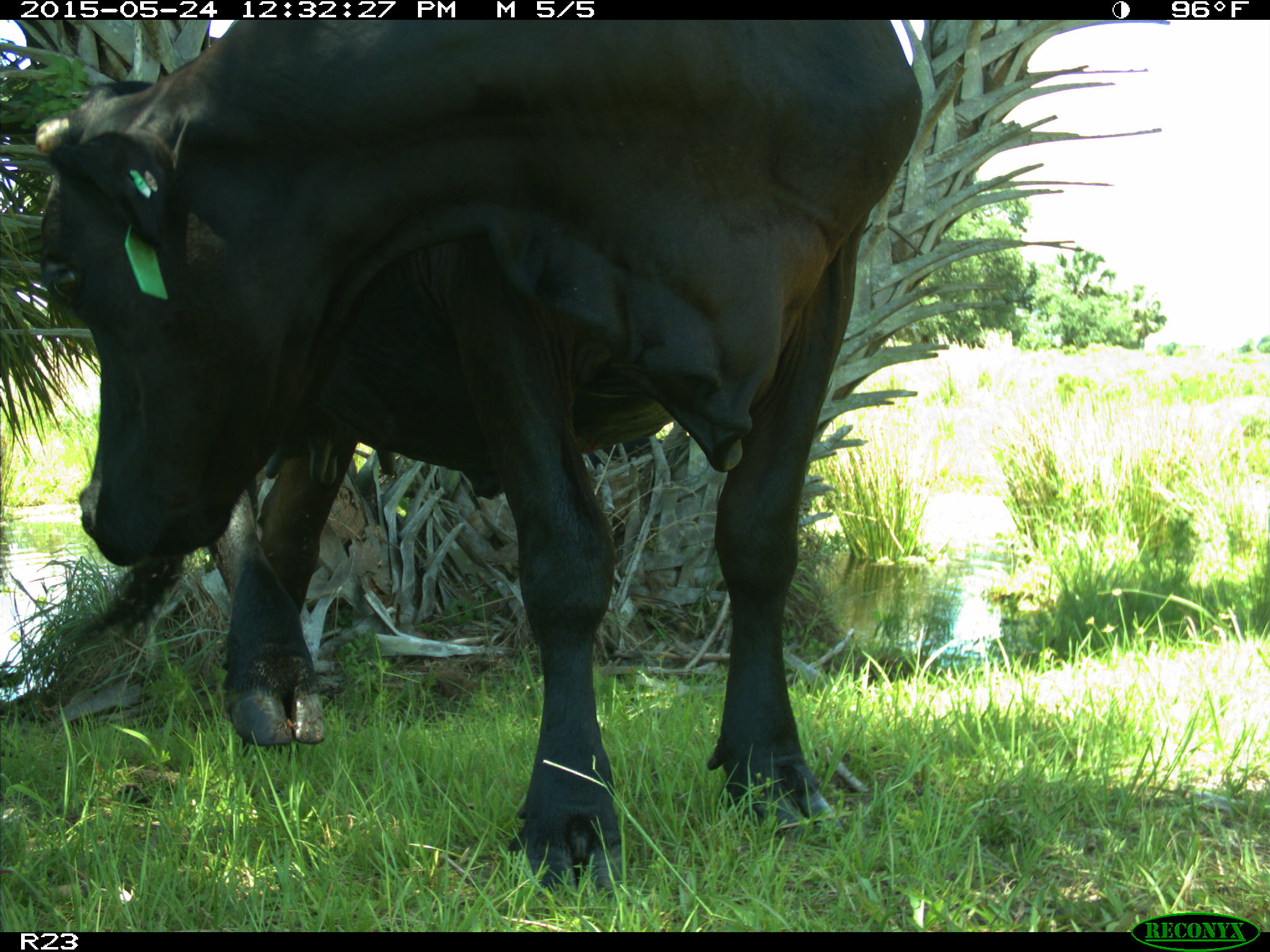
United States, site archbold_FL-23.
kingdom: Animalia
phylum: Chordata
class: Mammalia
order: Artiodactyla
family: Bovidae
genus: Bos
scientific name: Bos taurus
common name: domestic cow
Bos taurus (domestic cow).